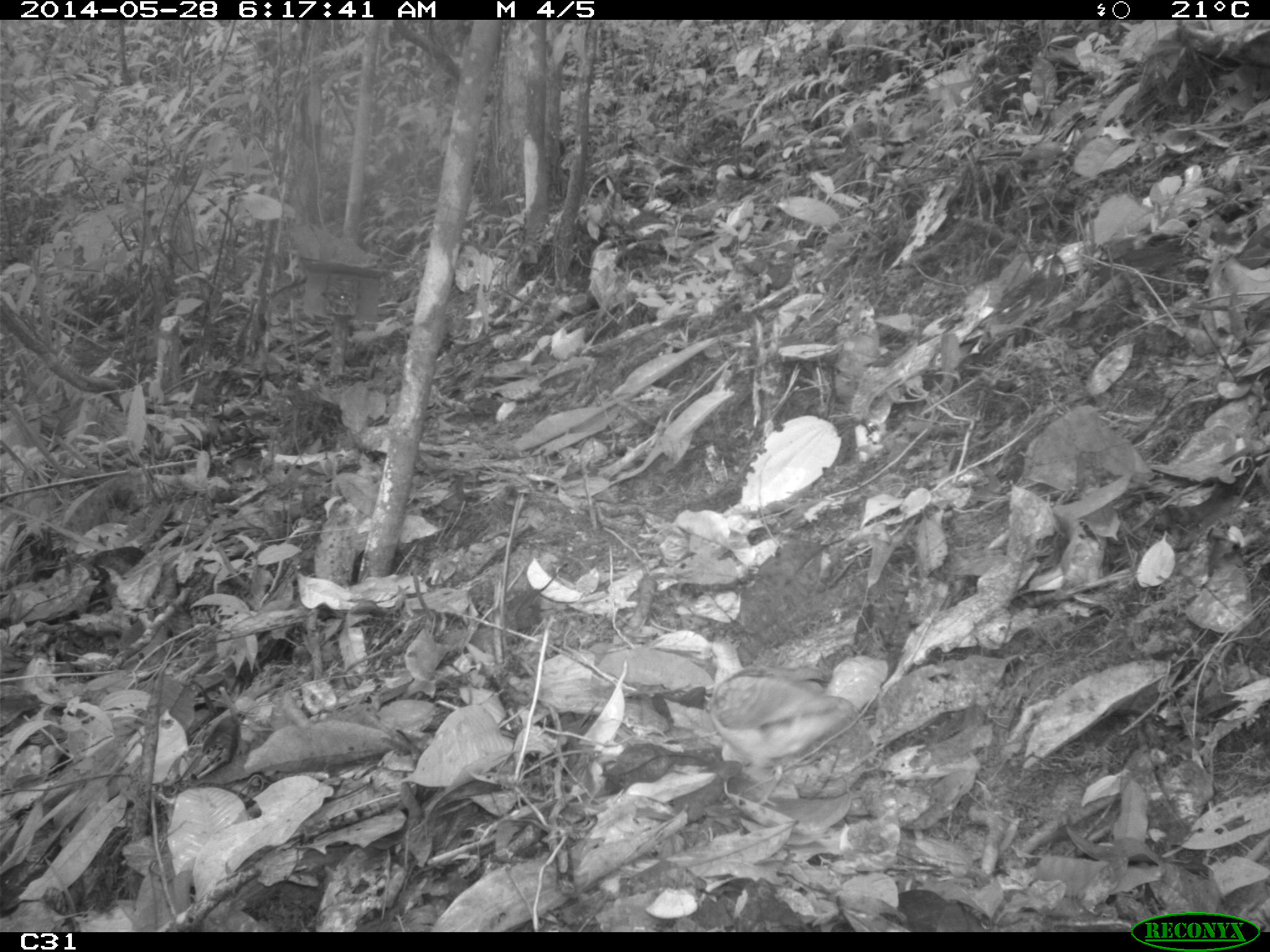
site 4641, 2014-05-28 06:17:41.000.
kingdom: Animalia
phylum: Chordata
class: Aves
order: Columbiformes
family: Columbidae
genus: Leptotila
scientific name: Leptotila rufaxilla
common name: gray-fronted dove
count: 1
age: adult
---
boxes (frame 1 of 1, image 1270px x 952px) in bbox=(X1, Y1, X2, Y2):
leptotila rufaxilla: bbox=(706, 636, 875, 810)